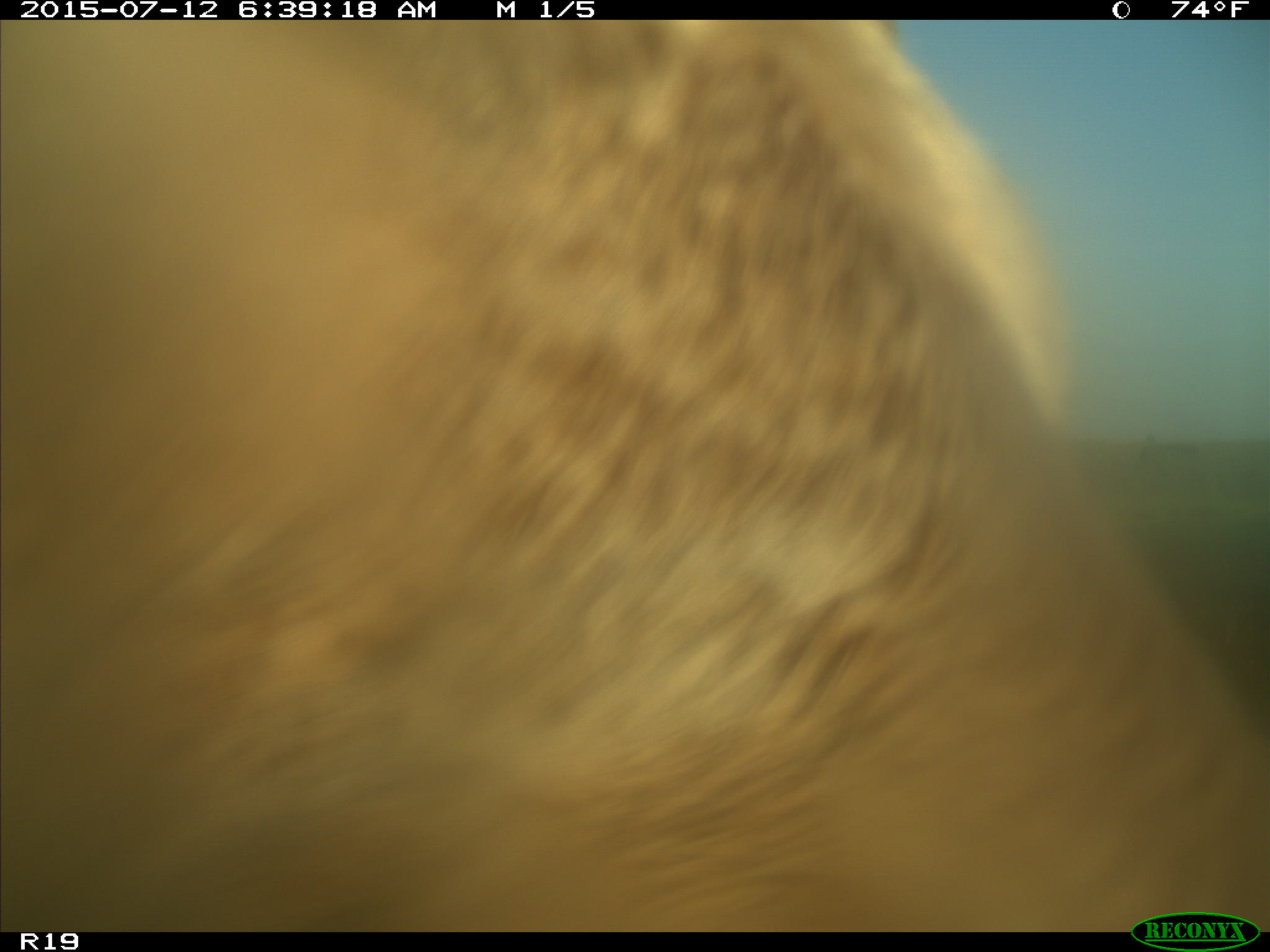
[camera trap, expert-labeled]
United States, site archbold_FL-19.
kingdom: Animalia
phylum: Chordata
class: Mammalia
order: Artiodactyla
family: Bovidae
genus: Bos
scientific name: Bos taurus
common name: domestic cow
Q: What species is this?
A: Bos taurus (domestic cow).